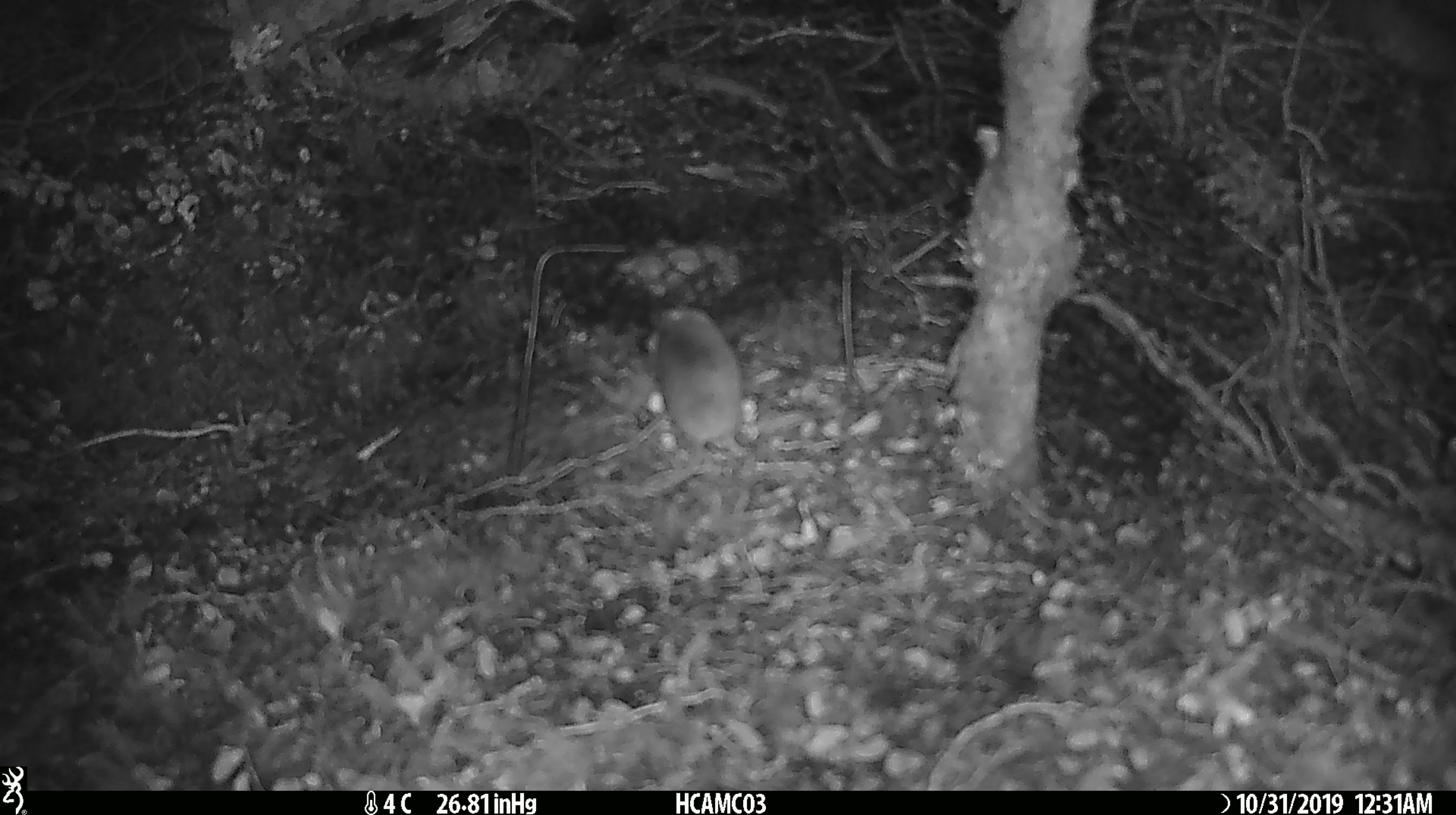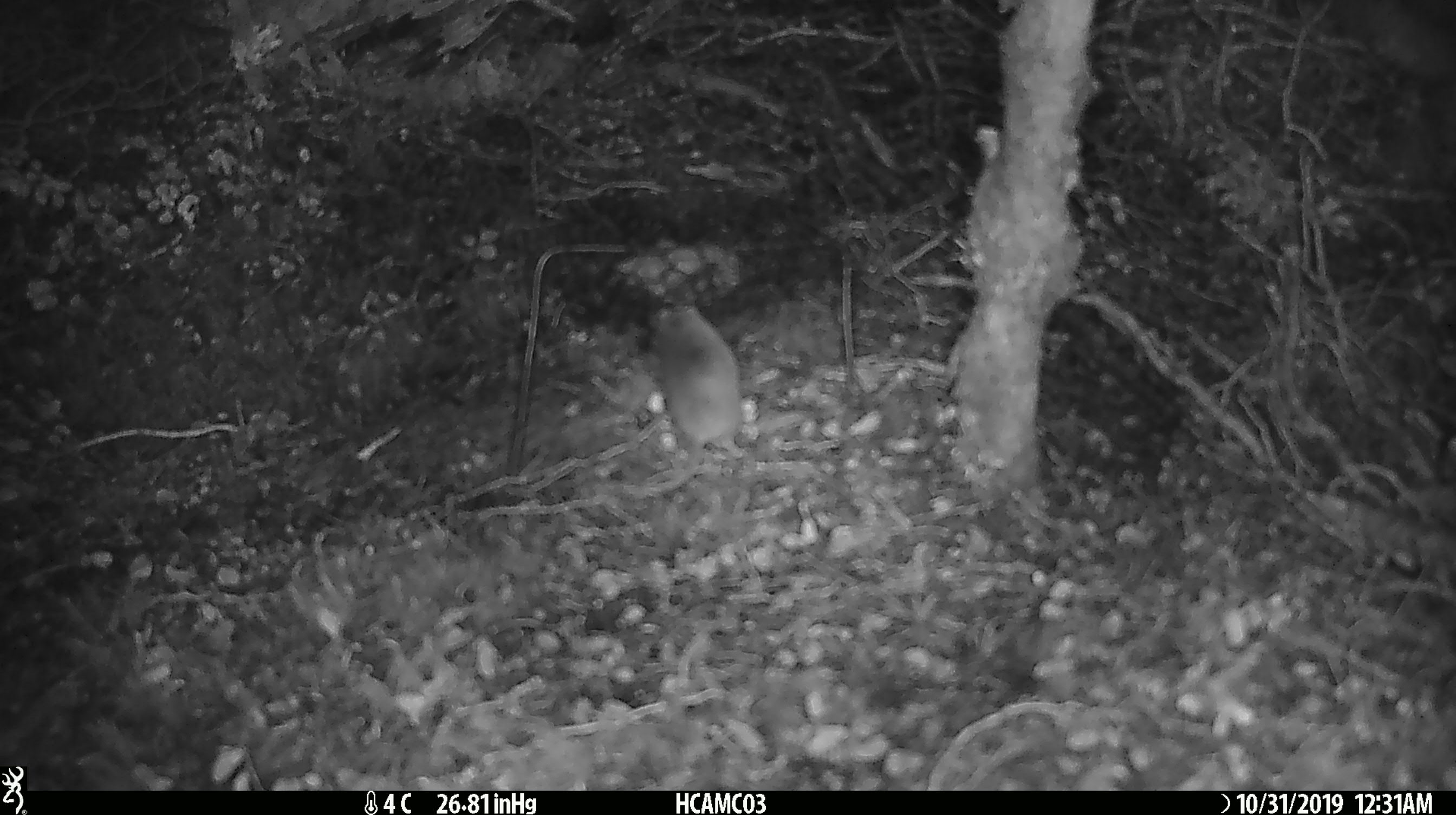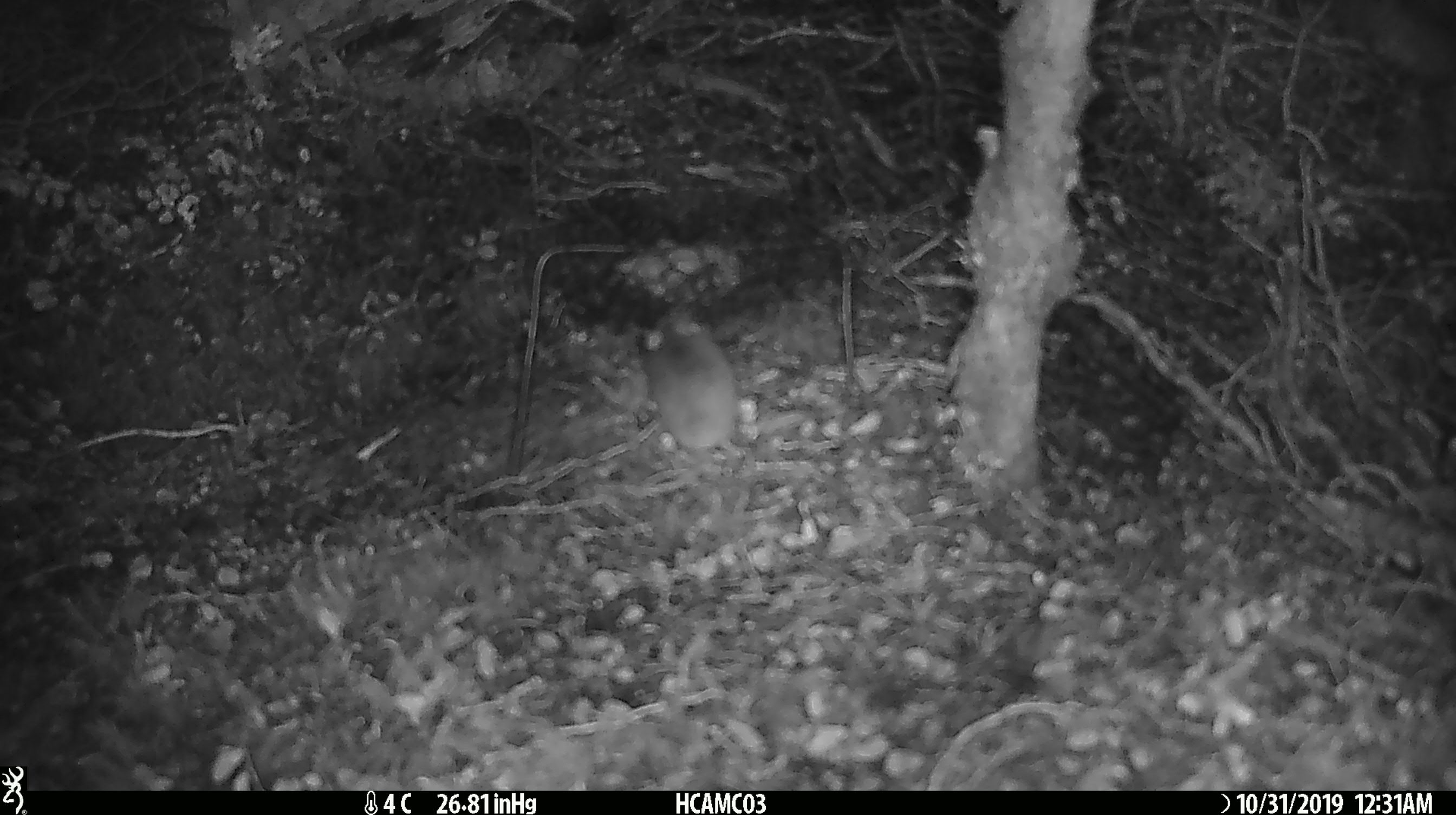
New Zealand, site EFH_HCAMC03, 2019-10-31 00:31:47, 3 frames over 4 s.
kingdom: Animalia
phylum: Chordata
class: Mammalia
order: Rodentia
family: Muridae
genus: Mus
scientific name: Mus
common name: mouse